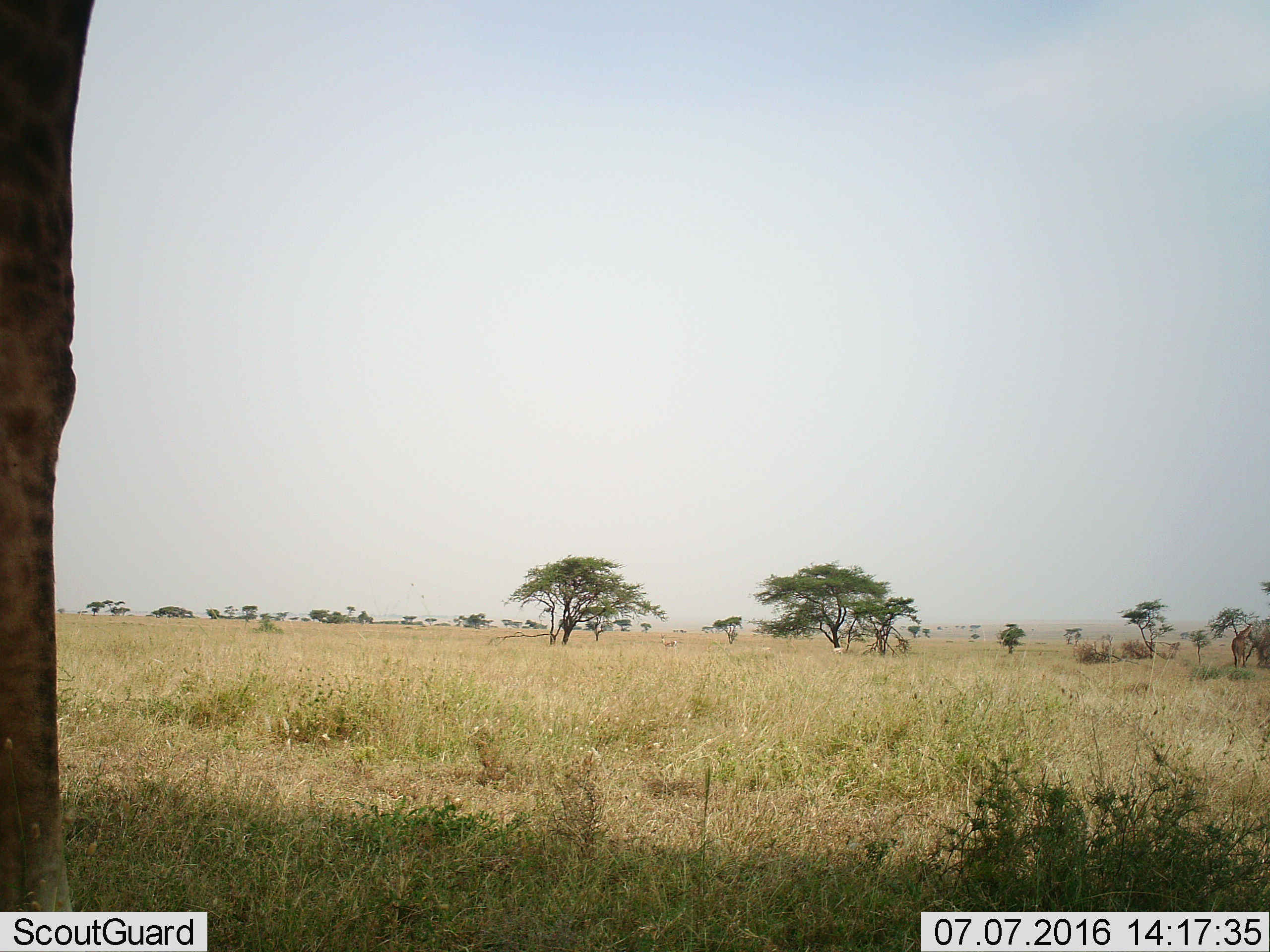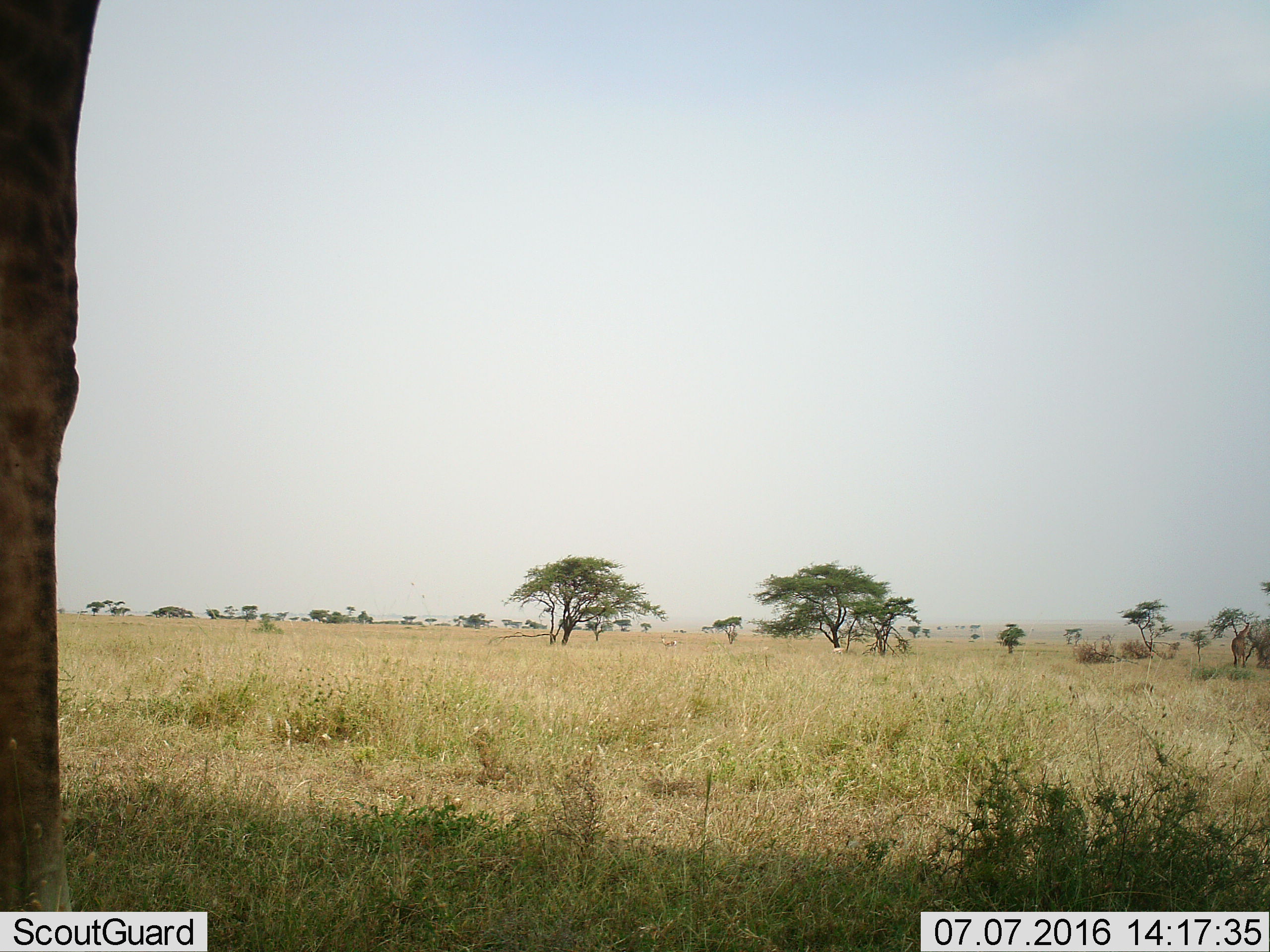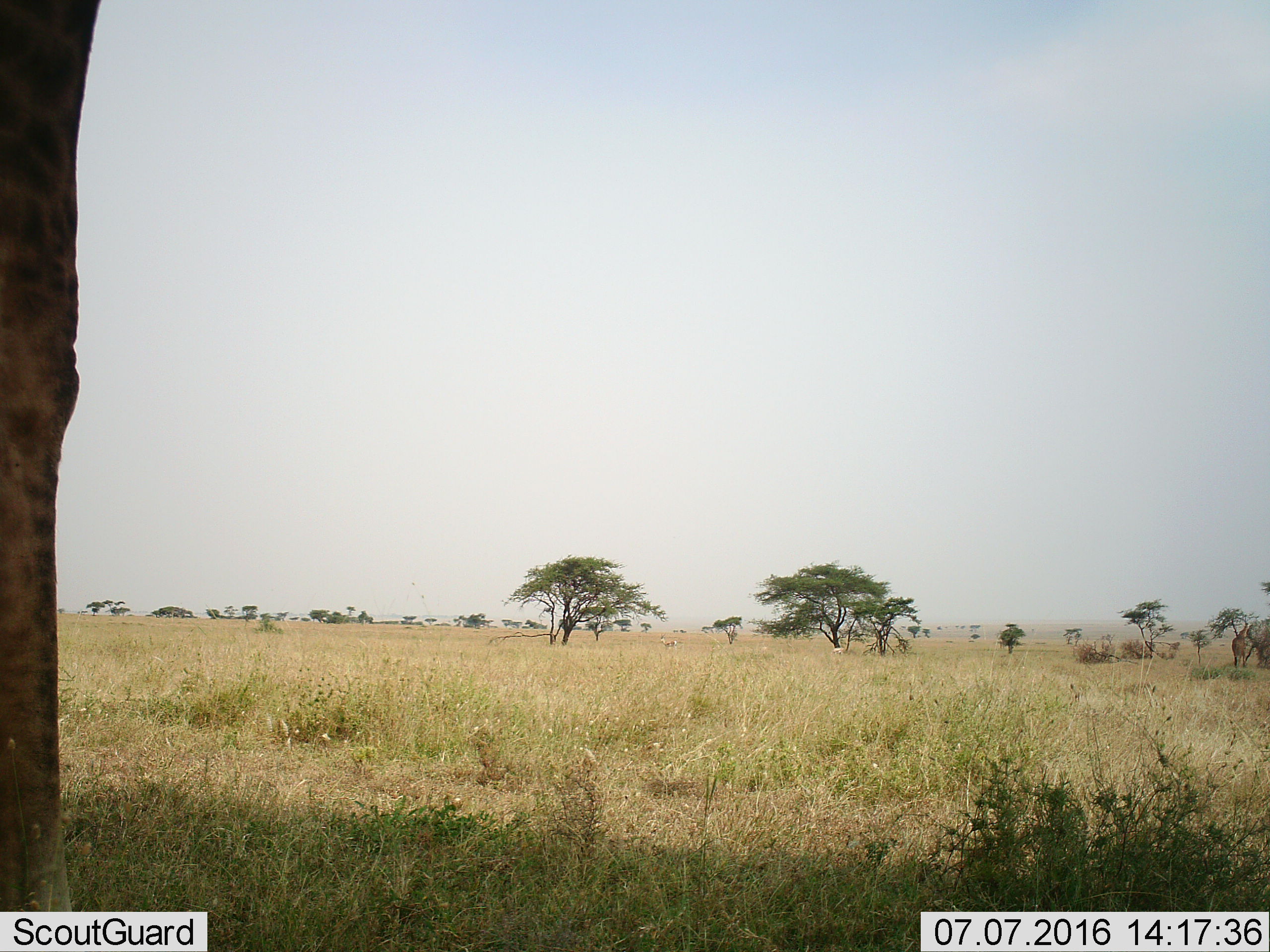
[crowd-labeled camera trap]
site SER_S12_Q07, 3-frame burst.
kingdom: Animalia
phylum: Chordata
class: Mammalia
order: Artiodactyla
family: Giraffidae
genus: Giraffa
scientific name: Giraffa camelopardalis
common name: giraffe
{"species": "giraffe (Giraffa camelopardalis)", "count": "2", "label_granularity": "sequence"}